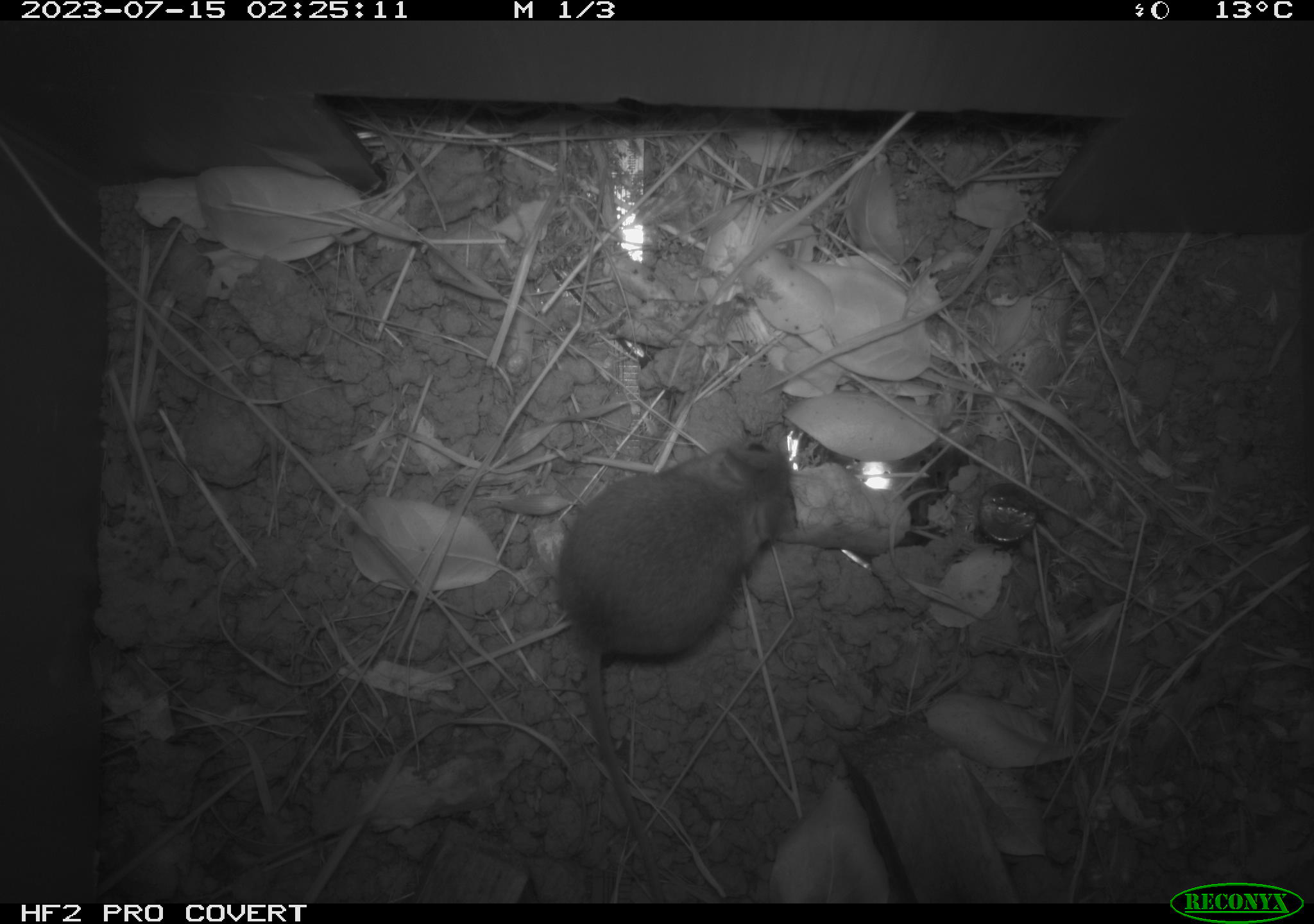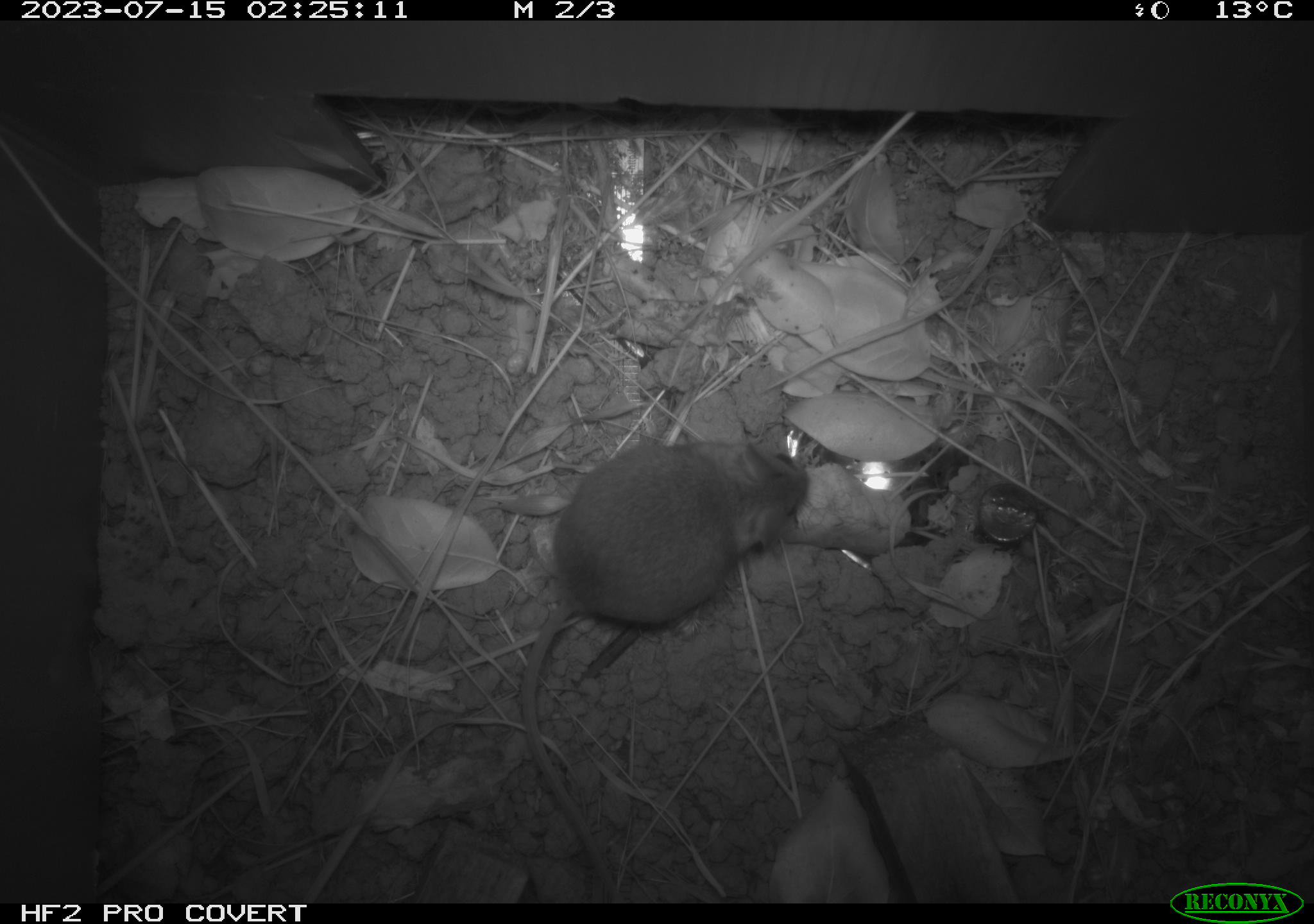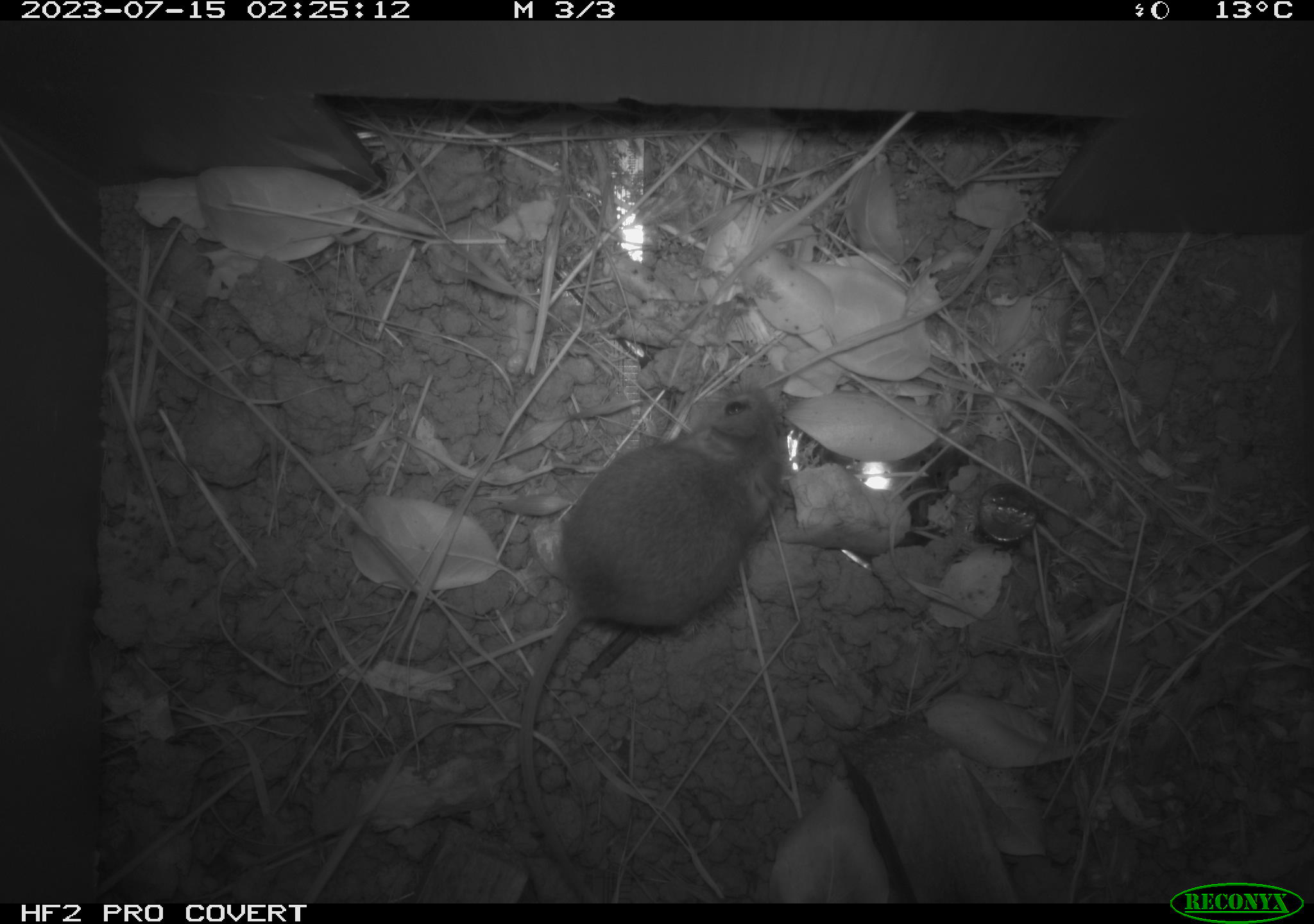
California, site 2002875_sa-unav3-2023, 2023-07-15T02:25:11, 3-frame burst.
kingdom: Animalia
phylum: Chordata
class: Mammalia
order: Rodentia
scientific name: Rodentia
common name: mouse species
Mouse species (Rodentia).